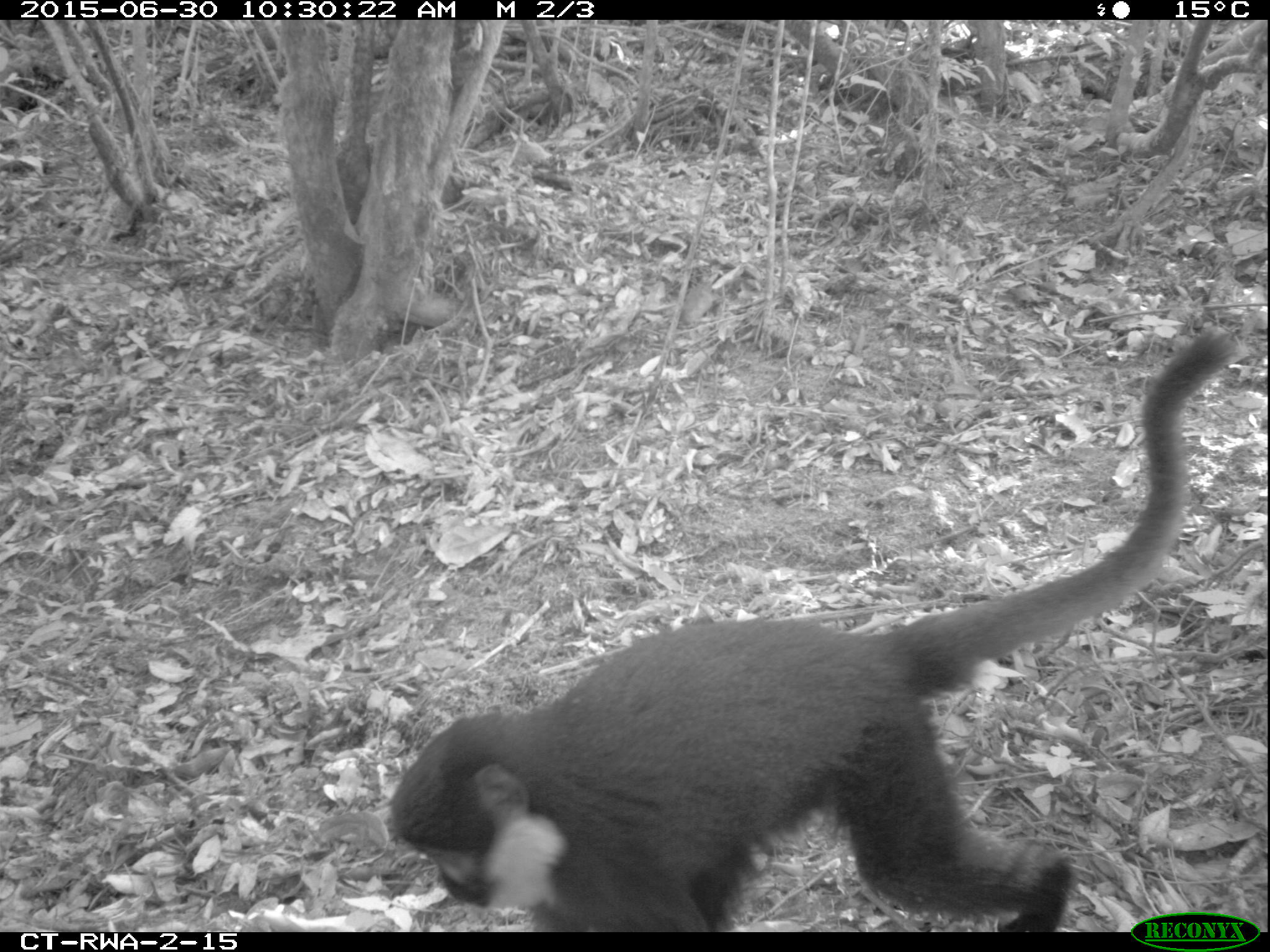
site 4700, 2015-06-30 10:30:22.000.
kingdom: Animalia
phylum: Chordata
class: Mammalia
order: Primates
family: Cercopithecidae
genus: Allochrocebus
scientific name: Allochrocebus lhoesti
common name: l'hoest's monkey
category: cercopithecus lhoesti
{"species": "cercopithecus lhoesti (l'hoest's monkey) (Allochrocebus lhoesti)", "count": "1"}